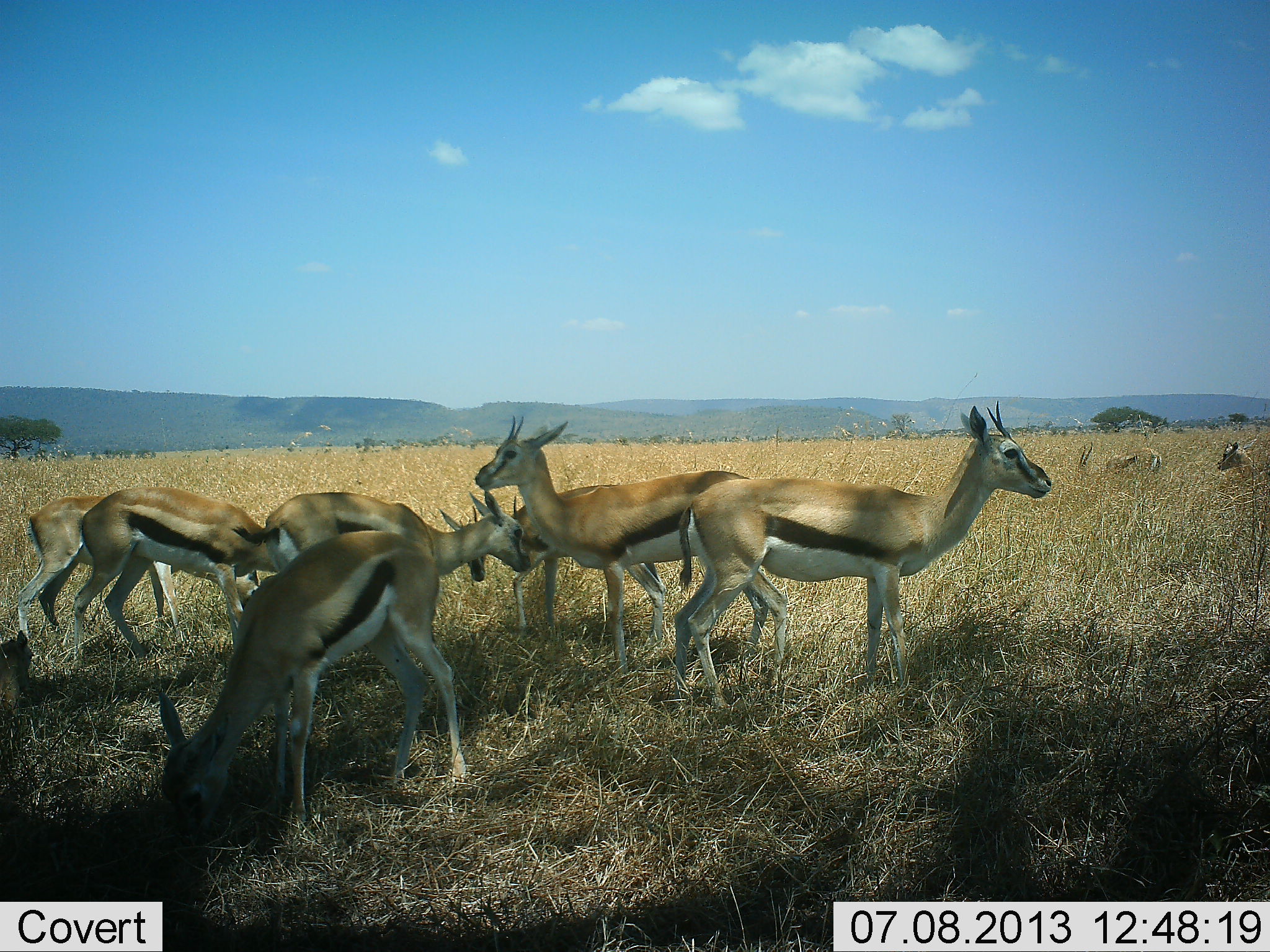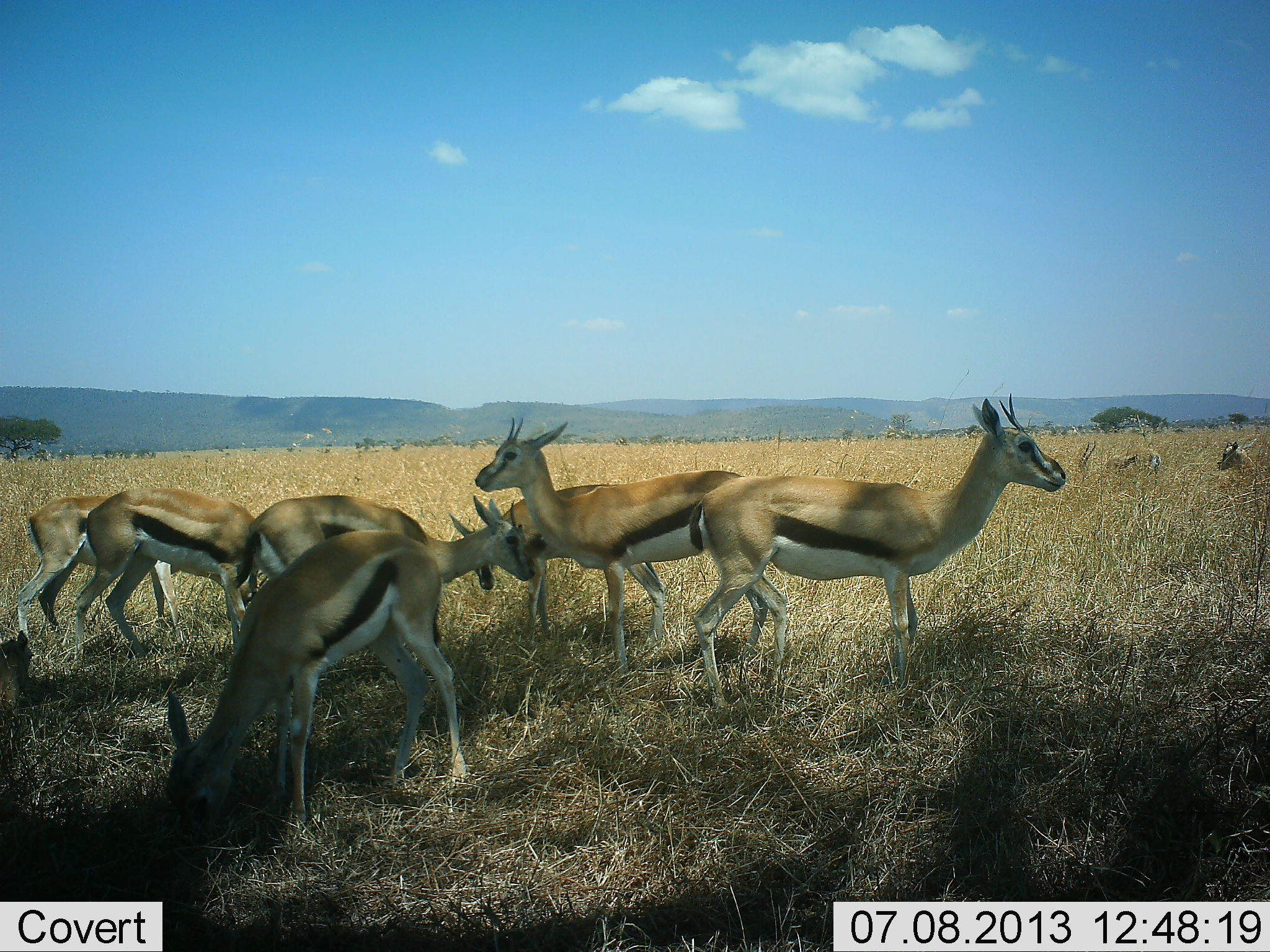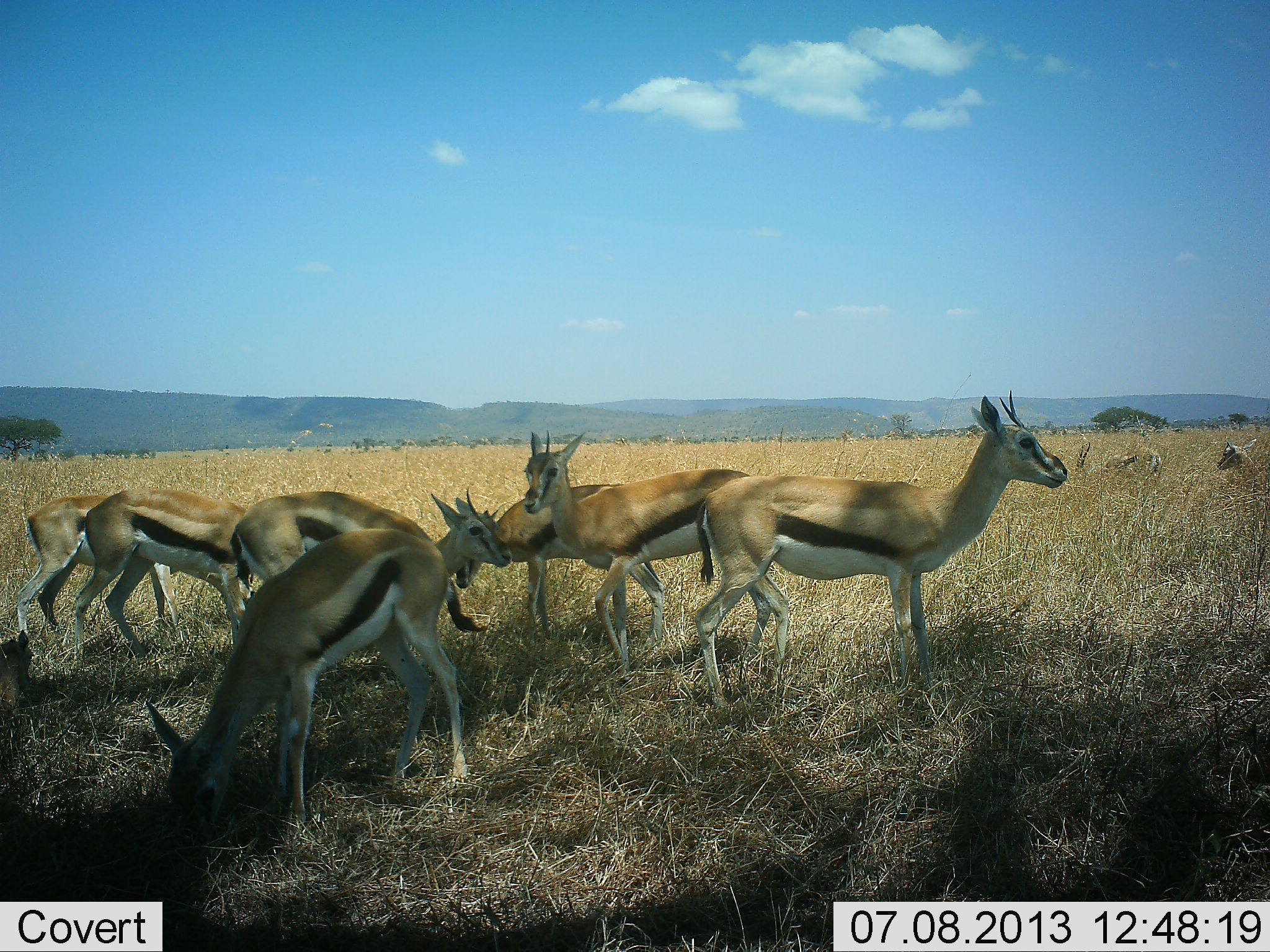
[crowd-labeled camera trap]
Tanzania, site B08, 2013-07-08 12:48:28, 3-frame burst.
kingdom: Animalia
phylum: Chordata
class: Mammalia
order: Artiodactyla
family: Bovidae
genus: Eudorcas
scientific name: Eudorcas thomsonii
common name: thomson's gazelle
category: gazellethomsons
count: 9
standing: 81%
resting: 24%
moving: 19%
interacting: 5%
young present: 5%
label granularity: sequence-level